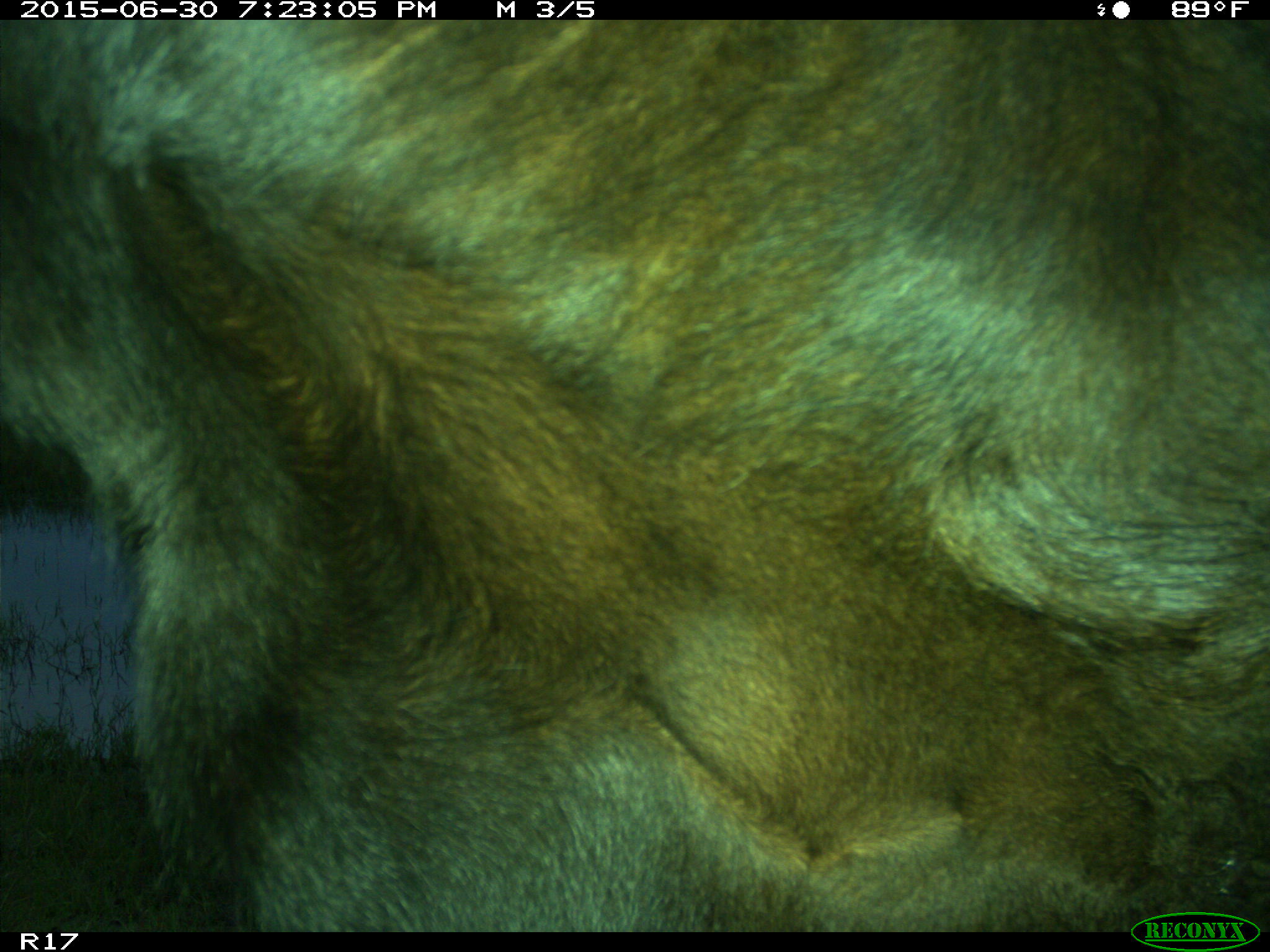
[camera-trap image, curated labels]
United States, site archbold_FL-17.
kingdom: Animalia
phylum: Chordata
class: Mammalia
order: Artiodactyla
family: Bovidae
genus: Bos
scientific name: Bos taurus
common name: domestic cow